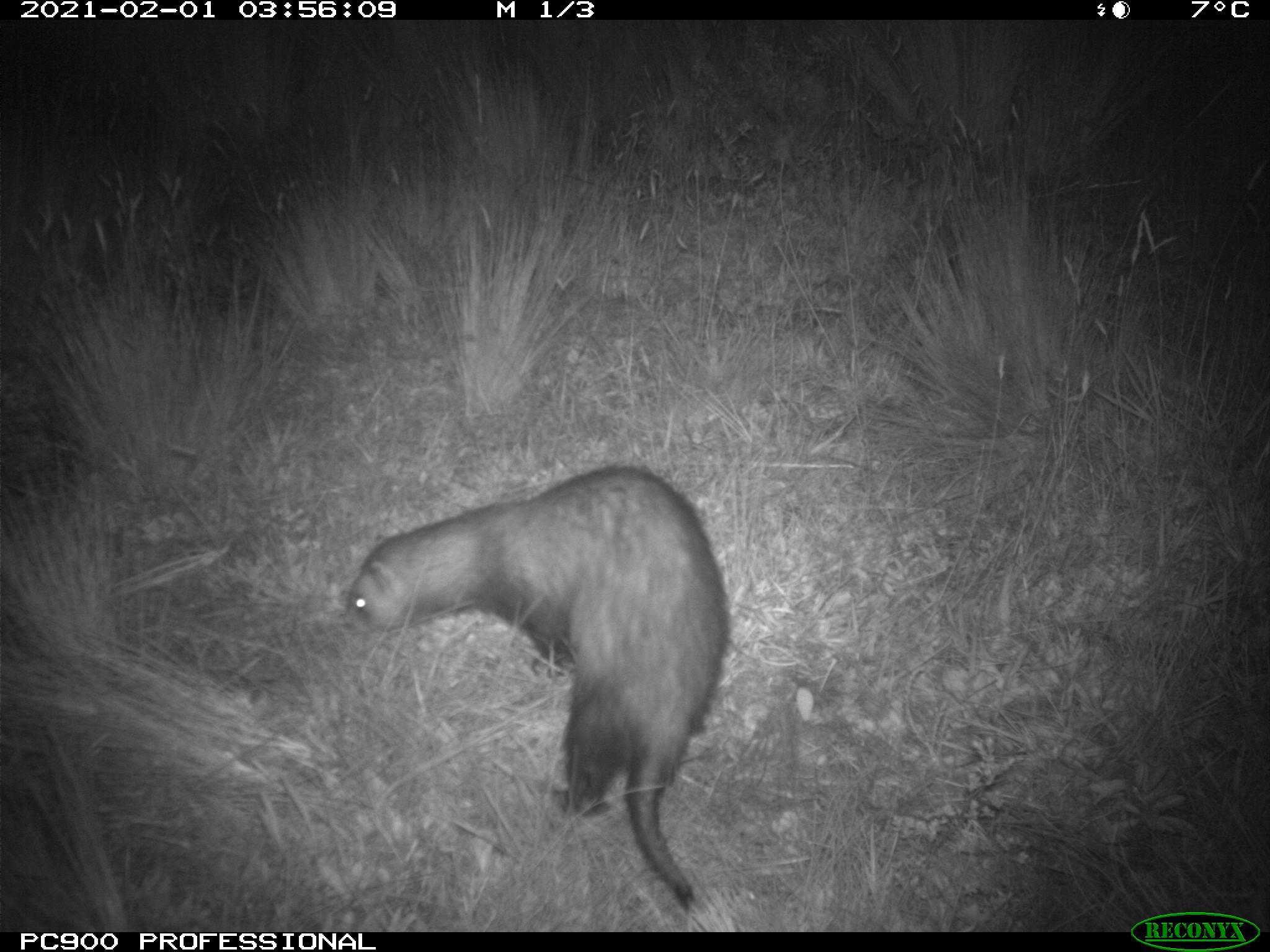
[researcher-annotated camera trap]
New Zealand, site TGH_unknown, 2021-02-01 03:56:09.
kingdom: Animalia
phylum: Chordata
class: Mammalia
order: Carnivora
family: Mustelidae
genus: Mustela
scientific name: Mustela furo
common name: ferret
Ferret (Mustela furo).